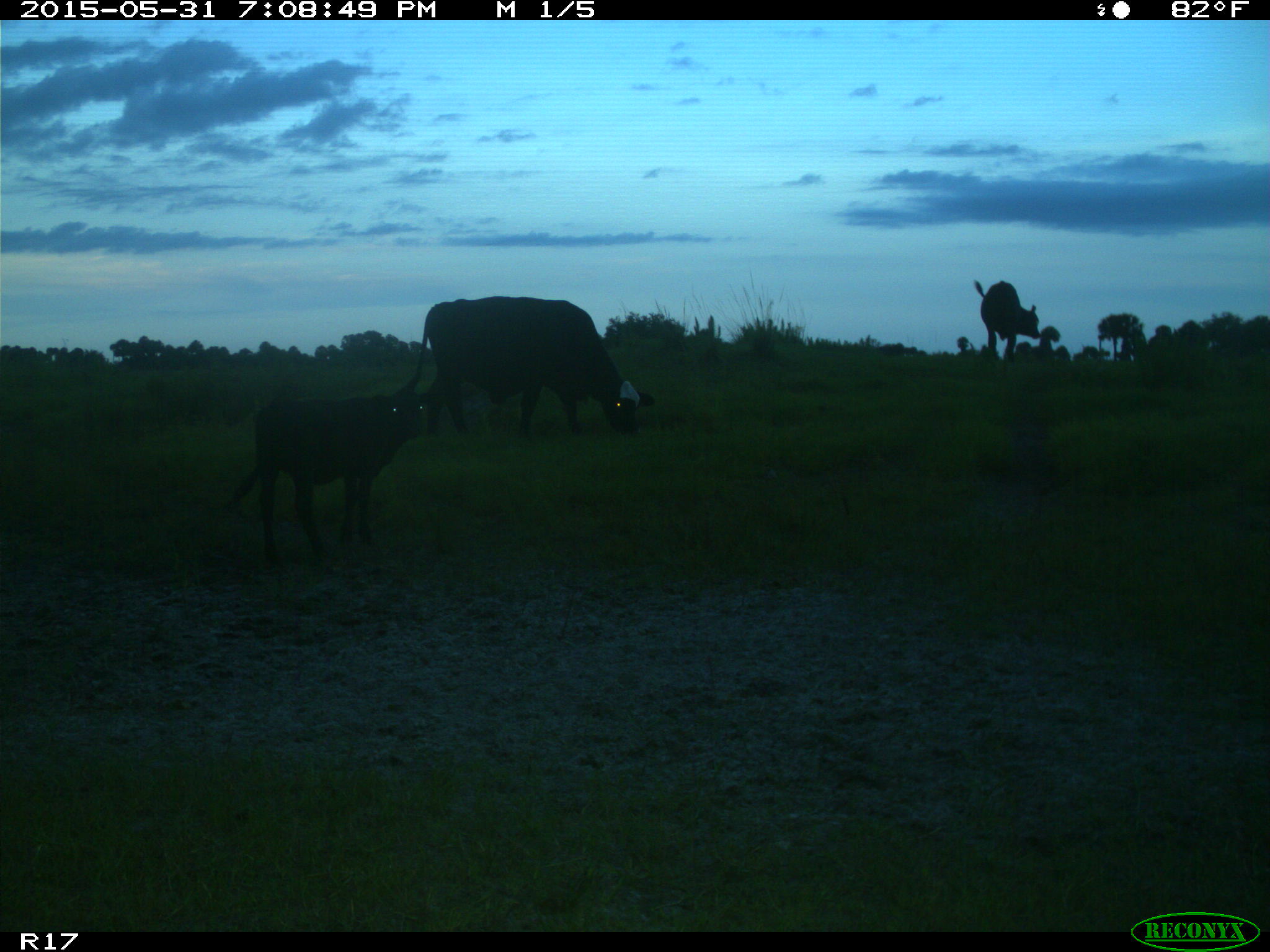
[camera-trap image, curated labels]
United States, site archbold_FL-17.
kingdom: Animalia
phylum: Chordata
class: Mammalia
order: Artiodactyla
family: Bovidae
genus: Bos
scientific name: Bos taurus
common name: domestic cow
Bos taurus (domestic cow).